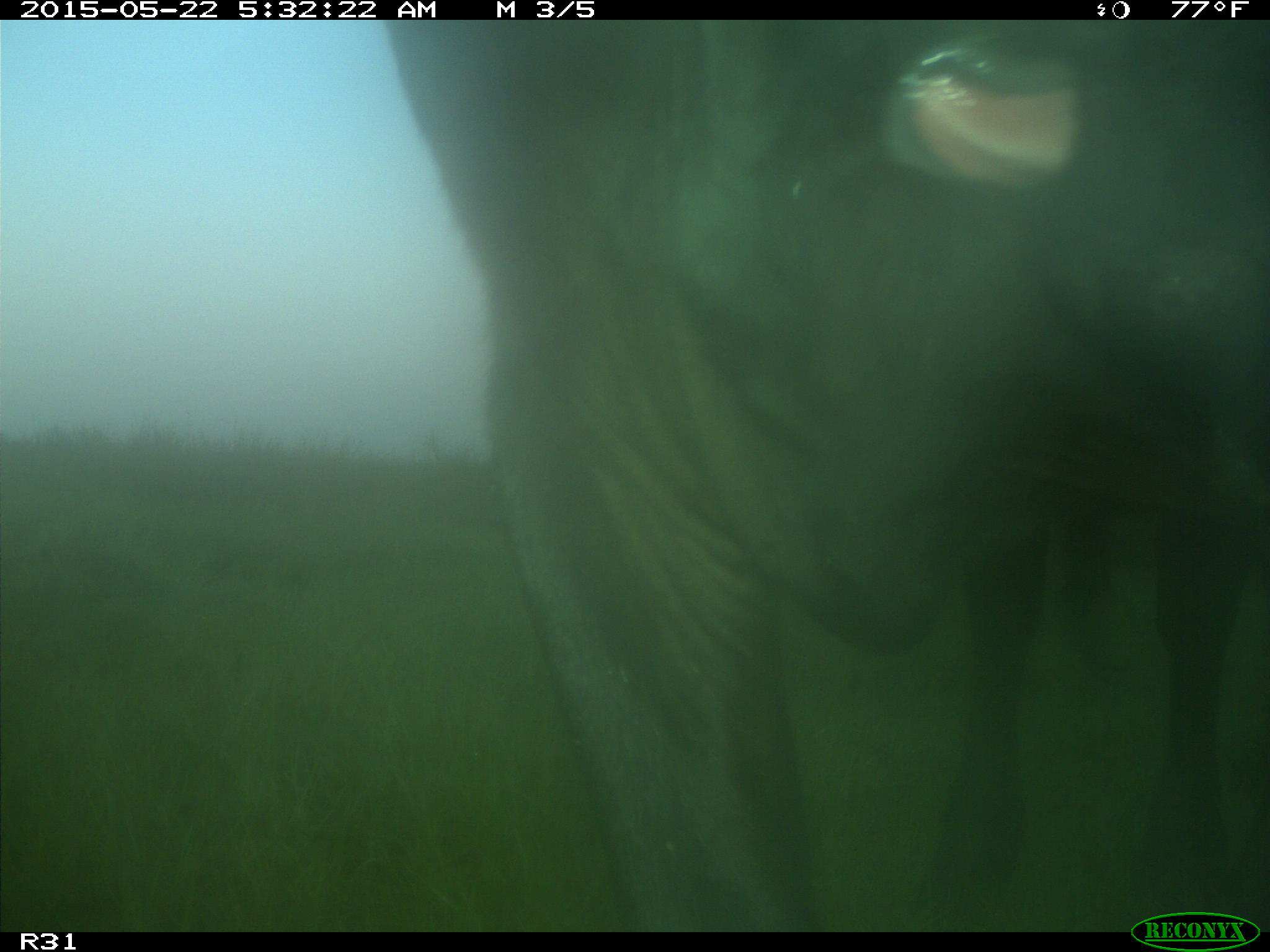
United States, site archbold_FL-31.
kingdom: Animalia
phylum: Chordata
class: Mammalia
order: Artiodactyla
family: Bovidae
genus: Bos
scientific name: Bos taurus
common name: domestic cow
Bos taurus (domestic cow).